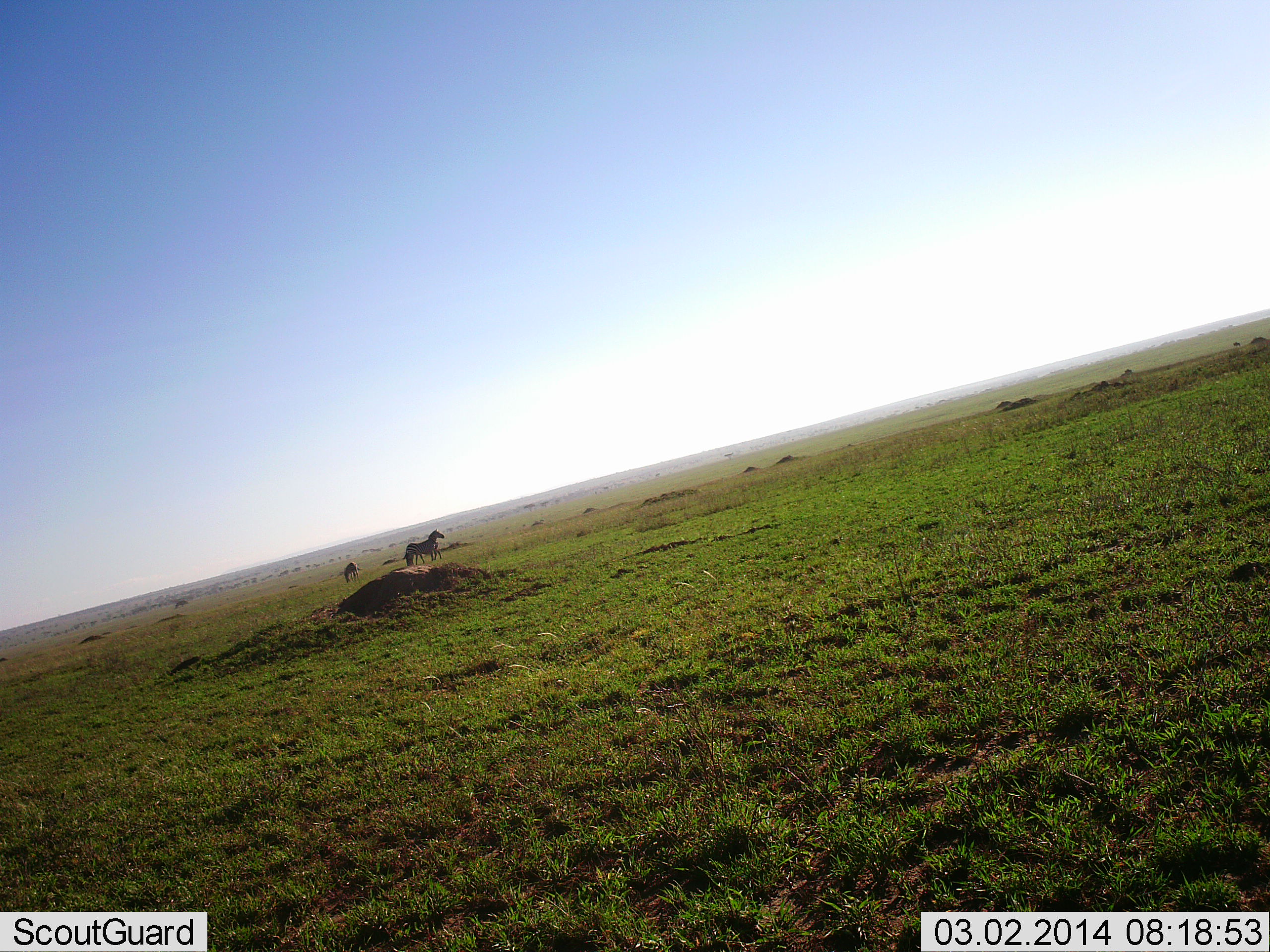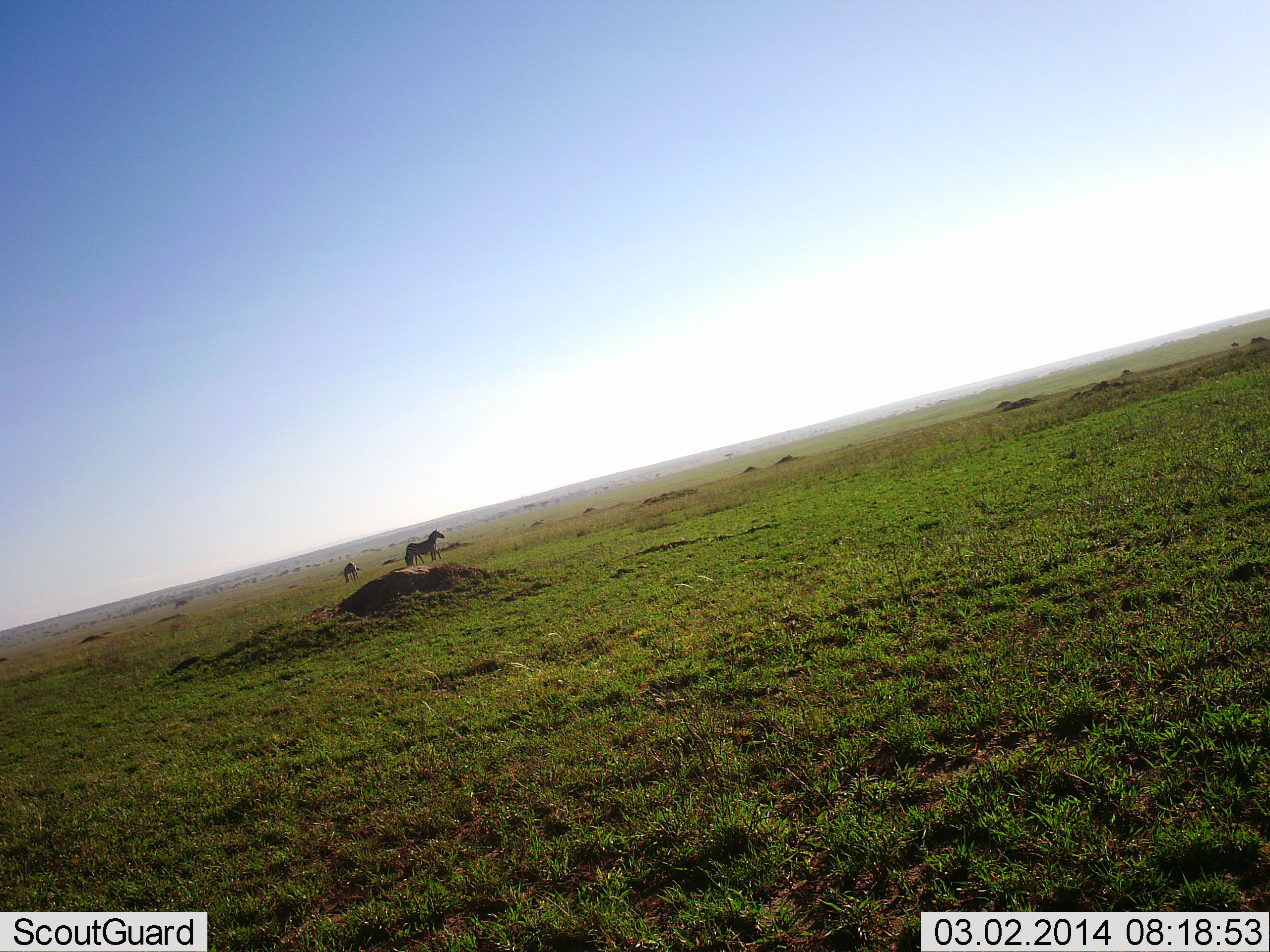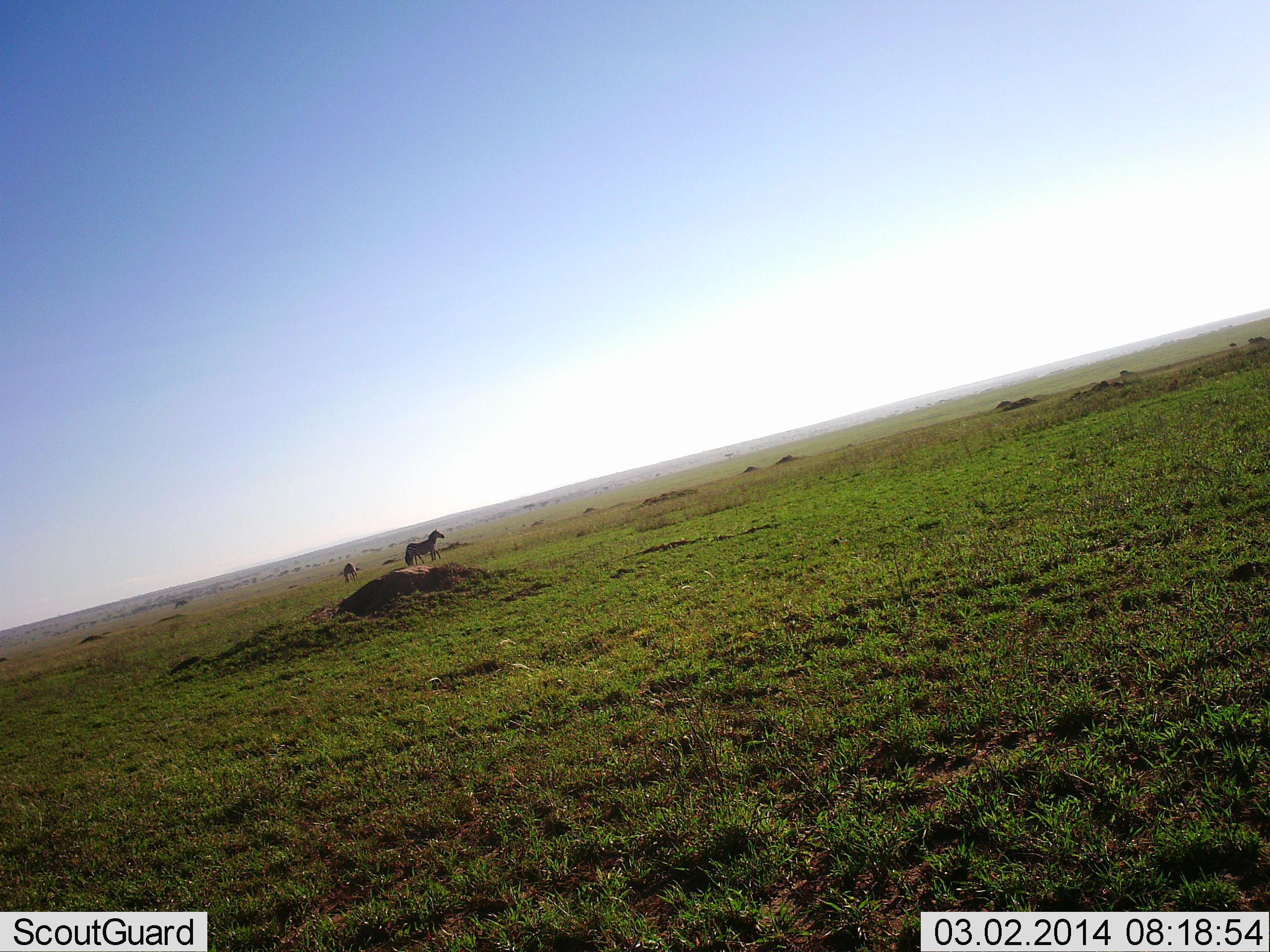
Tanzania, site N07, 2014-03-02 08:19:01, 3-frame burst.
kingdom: Animalia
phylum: Chordata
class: Mammalia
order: Perissodactyla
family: Equidae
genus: Equus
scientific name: Equus quagga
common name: plains zebra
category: zebra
Zebra (plains zebra) (Equus quagga), count 3. Behavior (volunteer vote fractions): standing 100%, resting 0%, moving 20%, interacting 0%. Young present (vote fraction): 0%. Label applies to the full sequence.